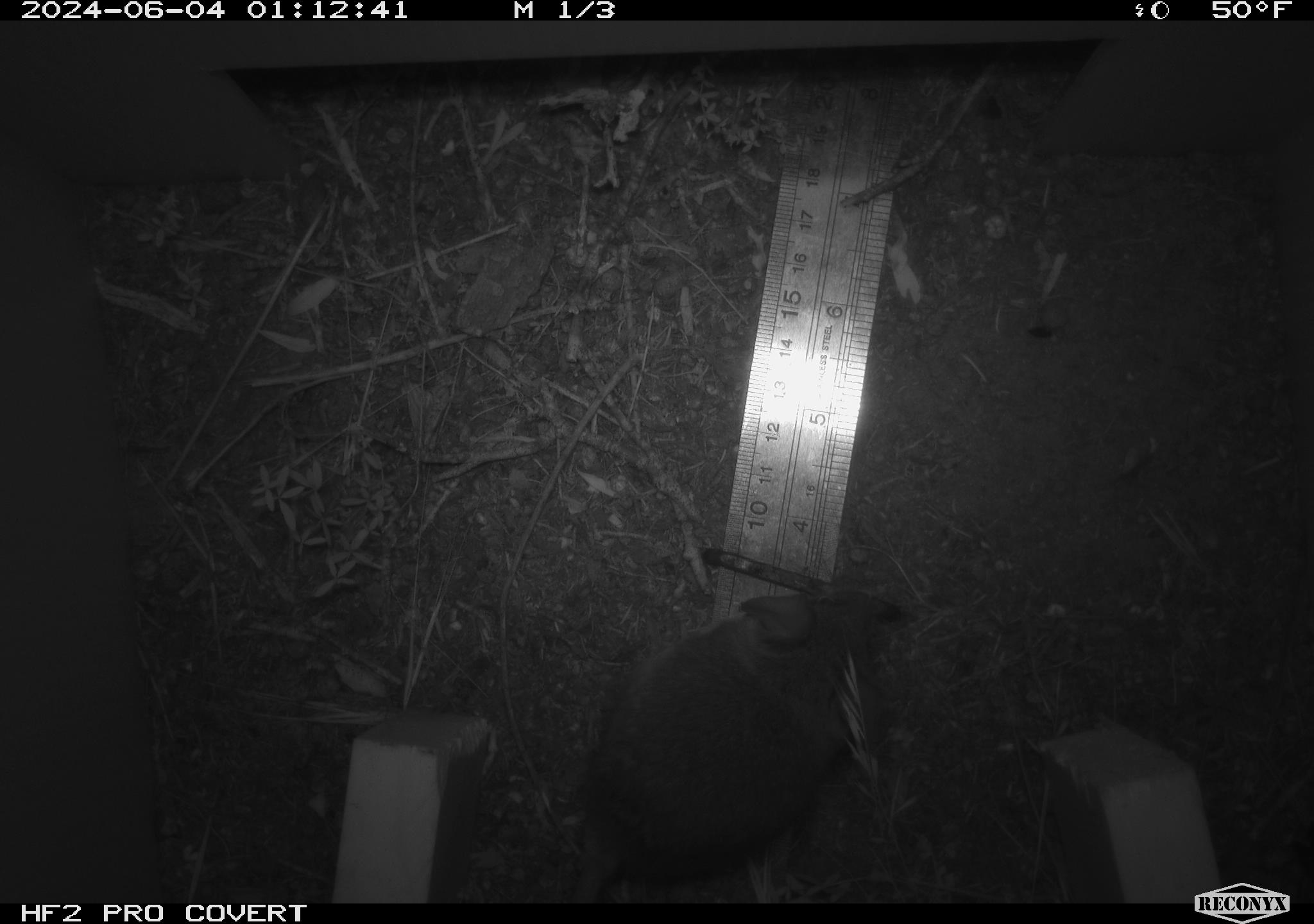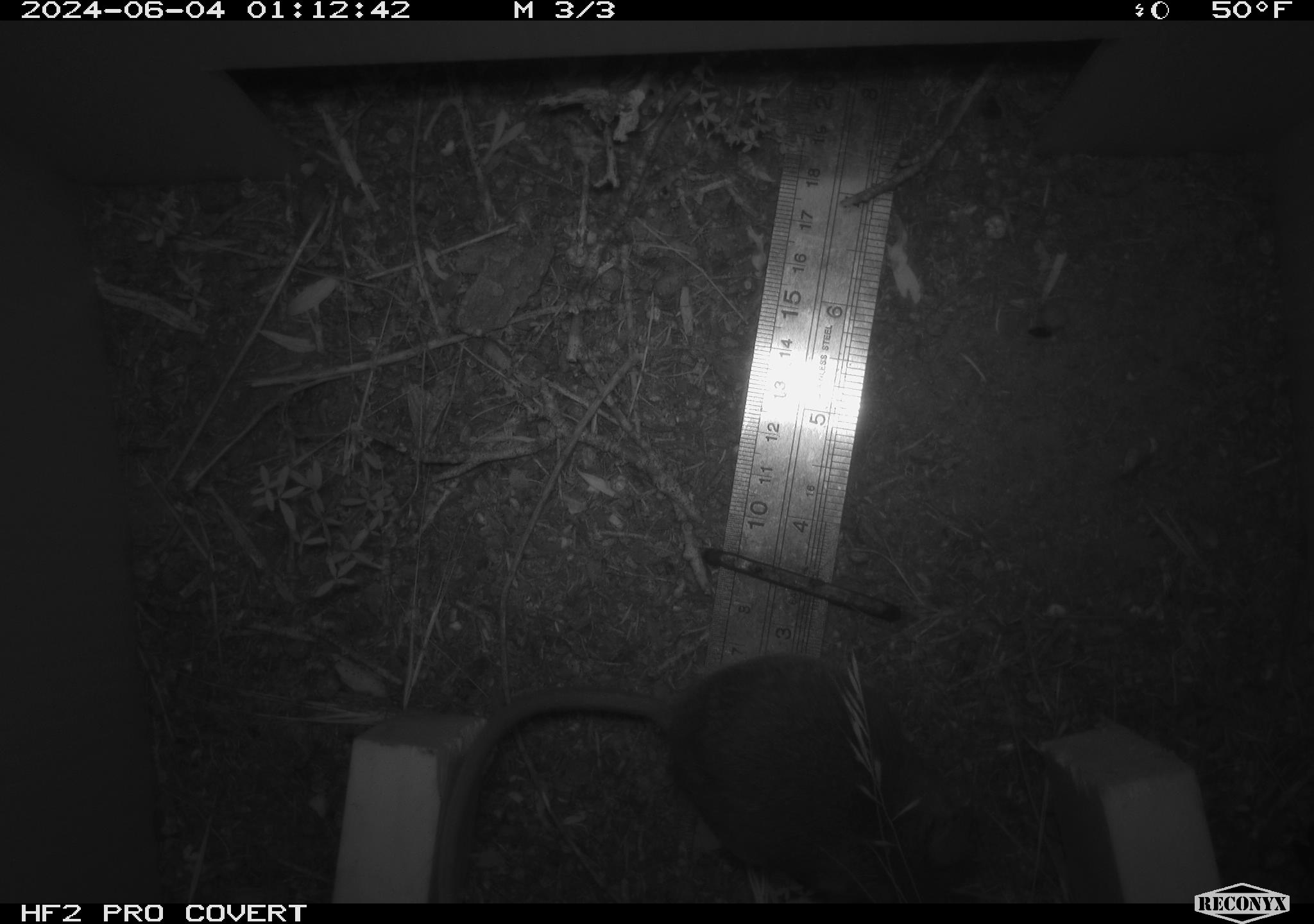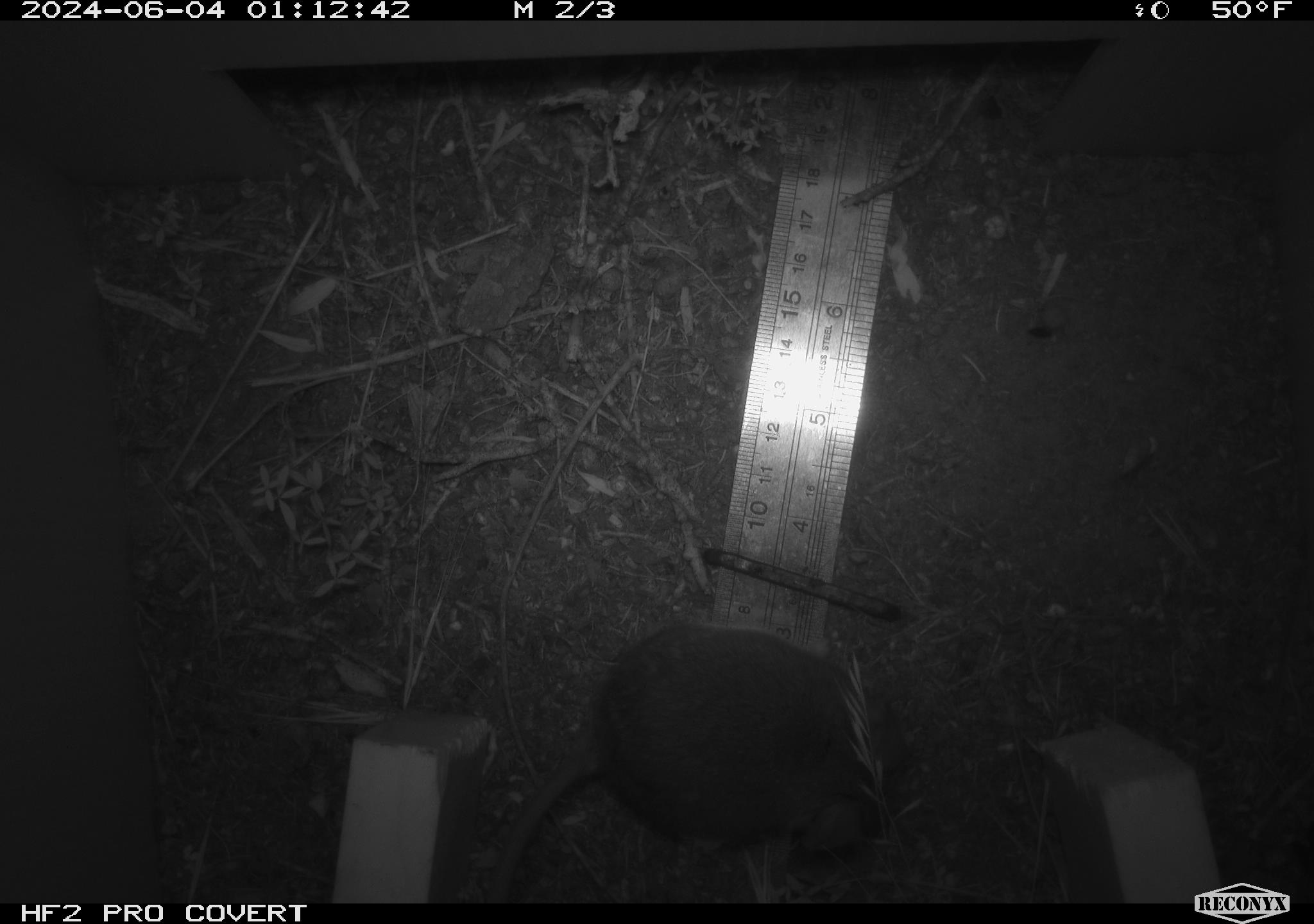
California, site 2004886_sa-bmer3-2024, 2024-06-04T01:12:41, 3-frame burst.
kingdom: Animalia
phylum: Chordata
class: Mammalia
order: Rodentia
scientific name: Rodentia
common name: mouse species